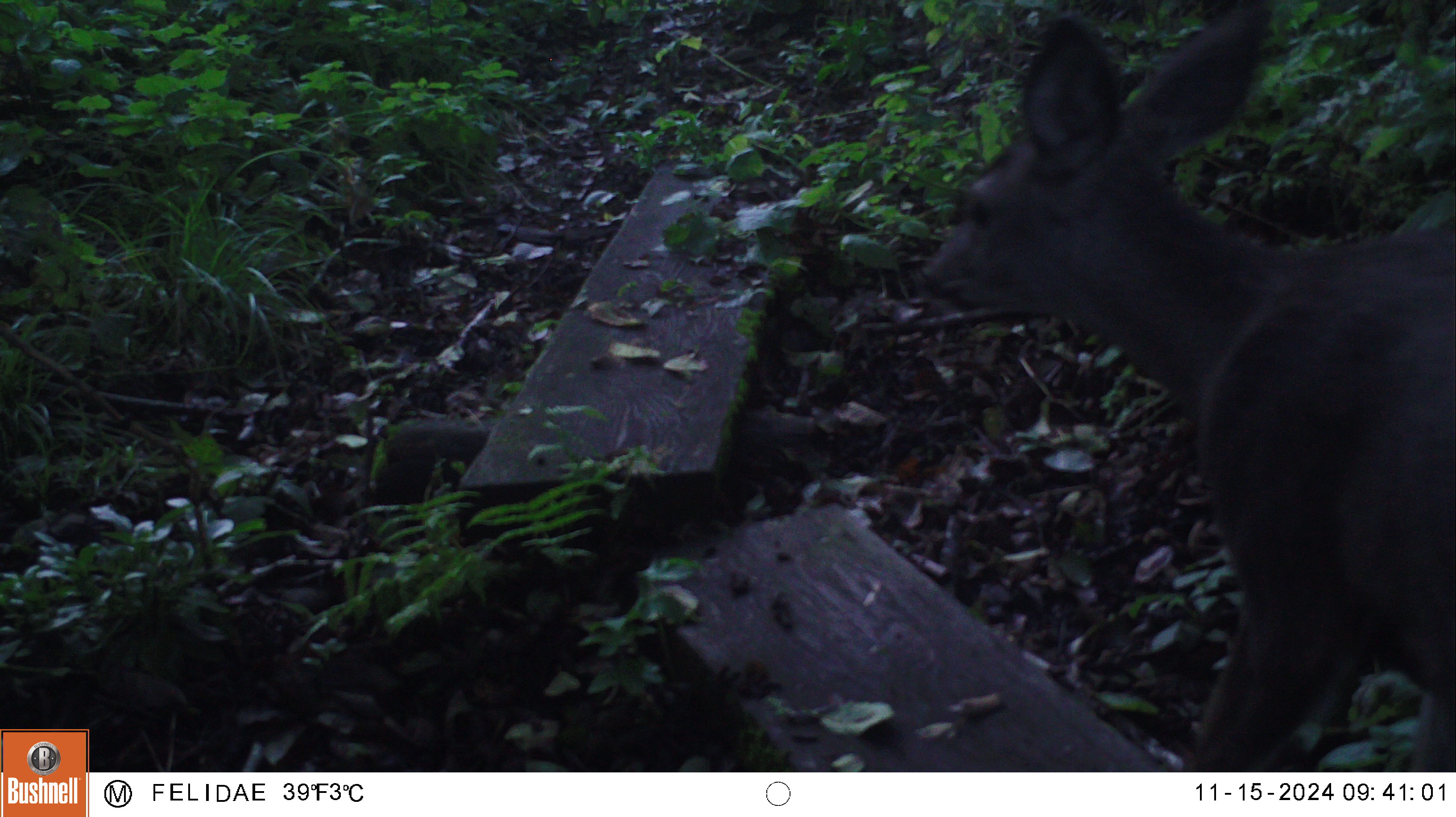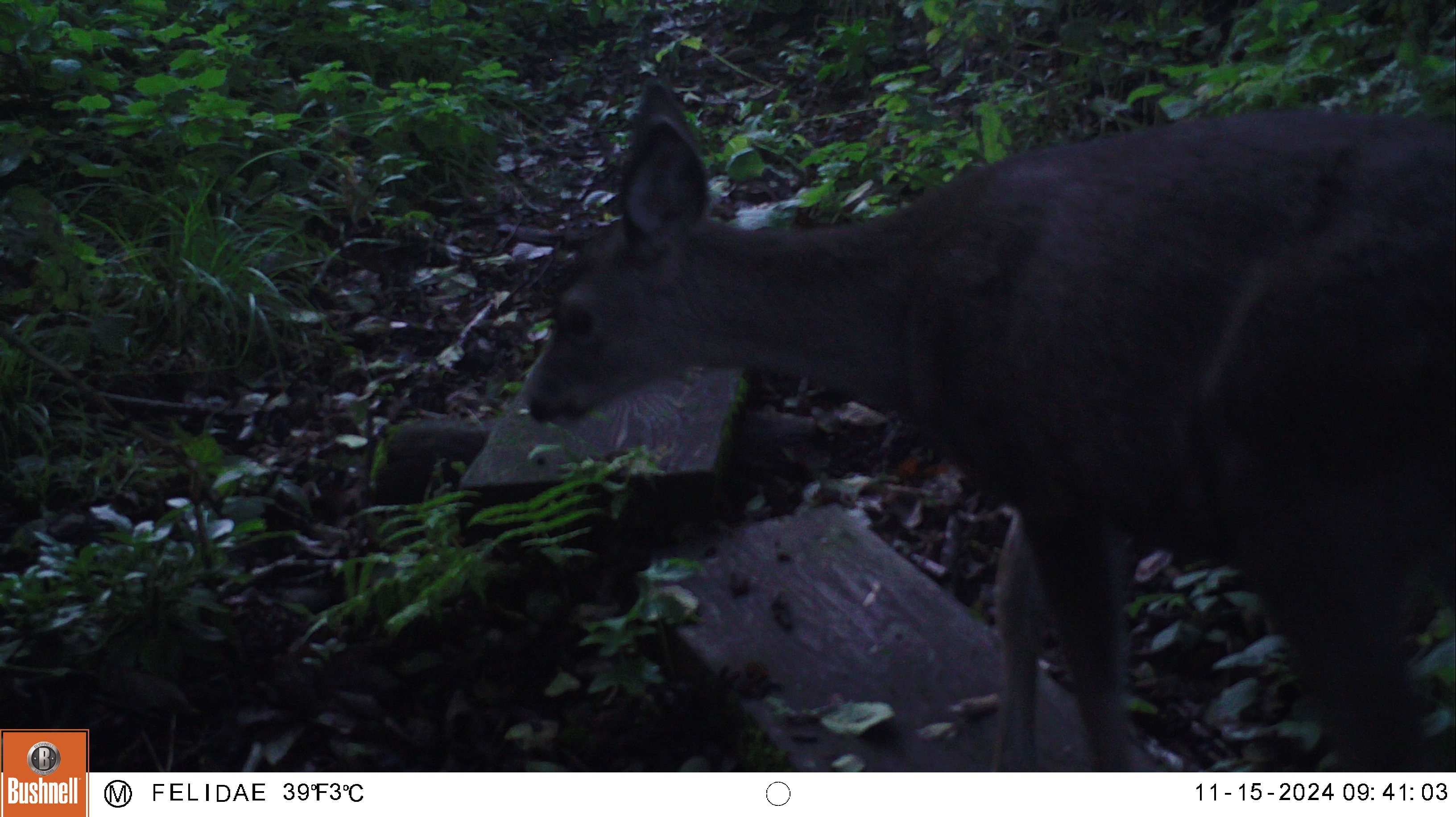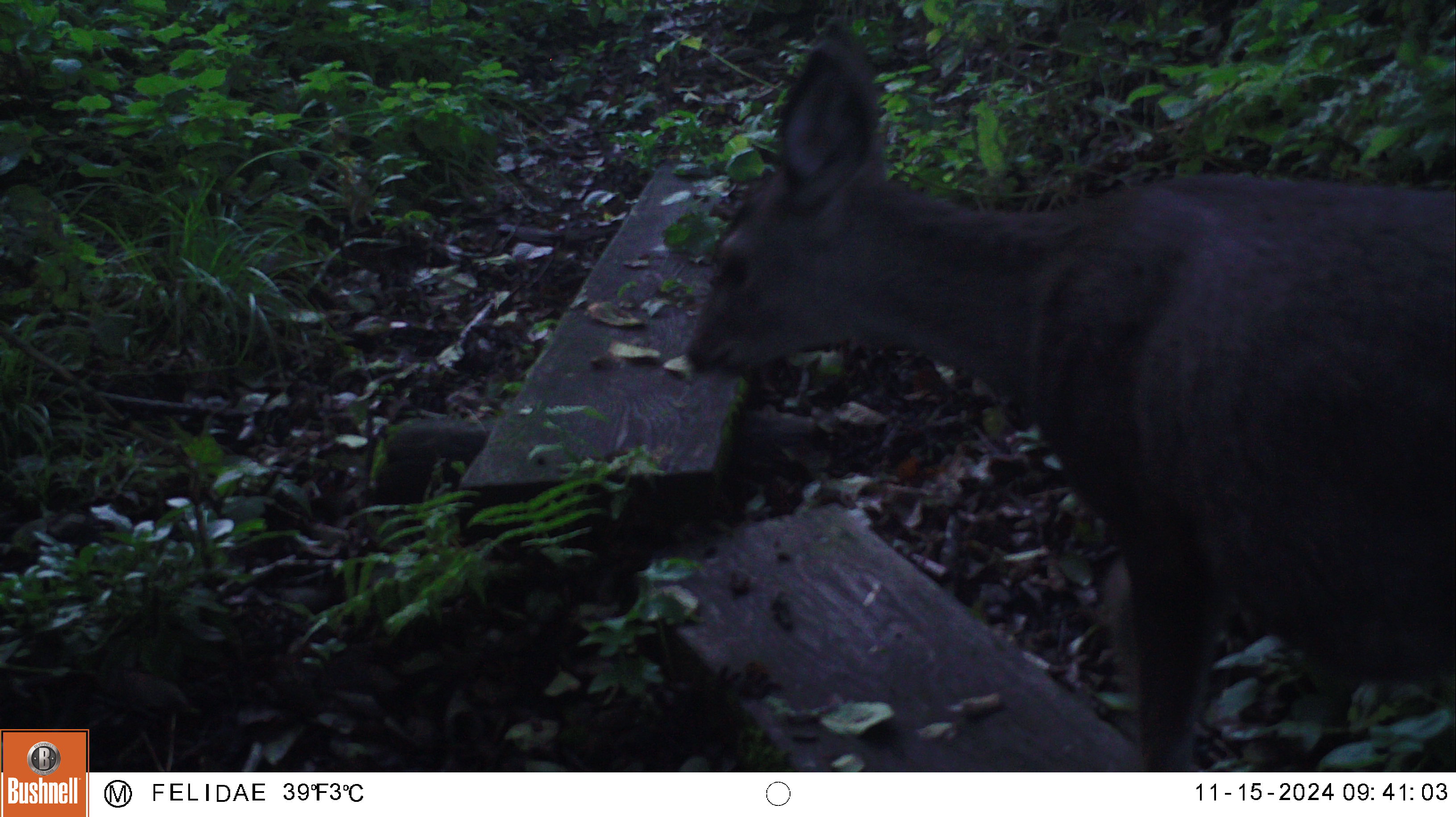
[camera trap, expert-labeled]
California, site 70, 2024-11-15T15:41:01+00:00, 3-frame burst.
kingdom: Animalia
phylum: Chordata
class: Mammalia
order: Artiodactyla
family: Cervidae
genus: Odocoileus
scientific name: Odocoileus hemionus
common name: mule deer